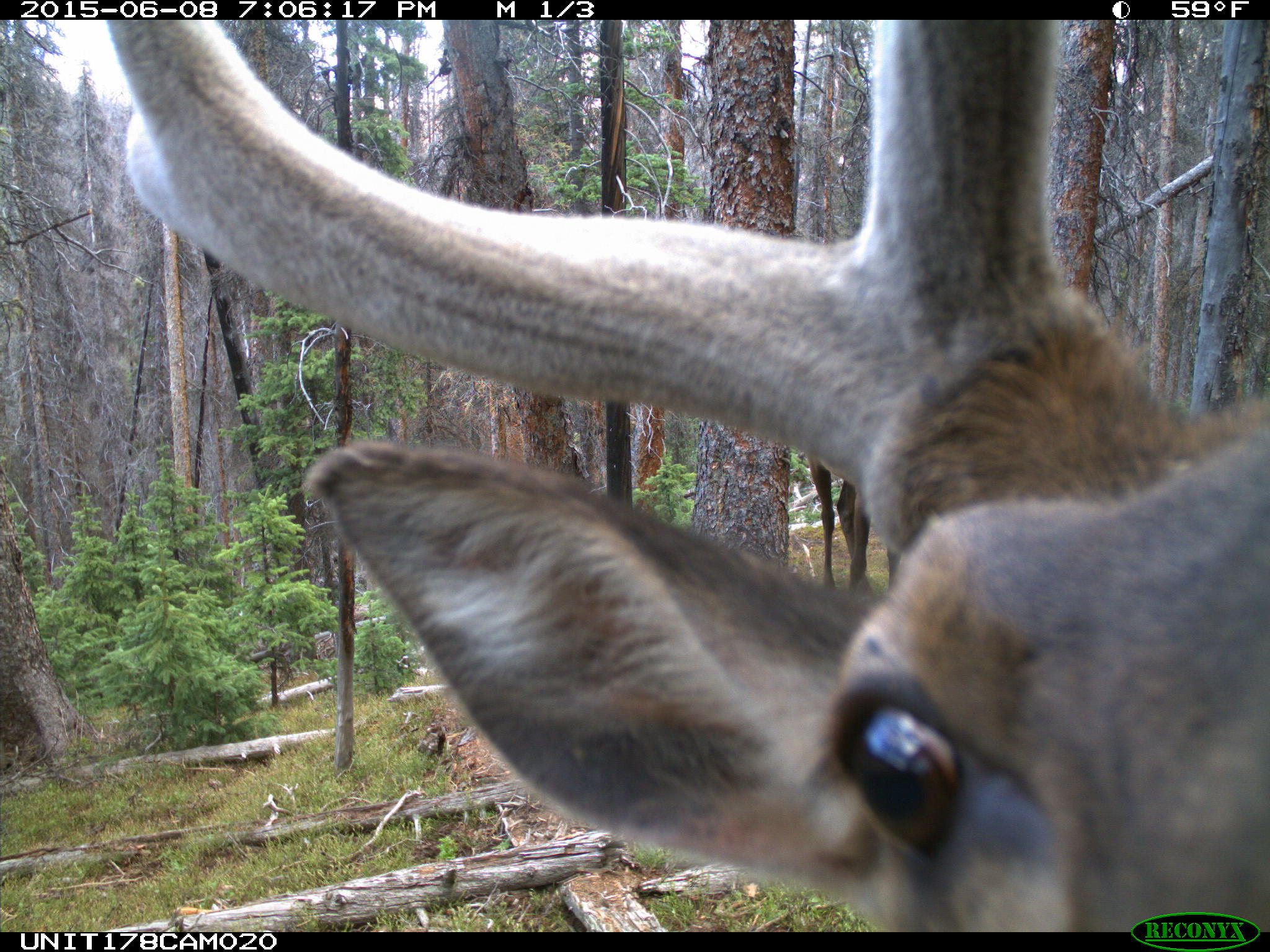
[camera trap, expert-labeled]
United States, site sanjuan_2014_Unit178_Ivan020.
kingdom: Animalia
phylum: Chordata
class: Mammalia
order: Artiodactyla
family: Cervidae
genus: Cervus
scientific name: Cervus elaphus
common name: red deer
Cervus elaphus (red deer).